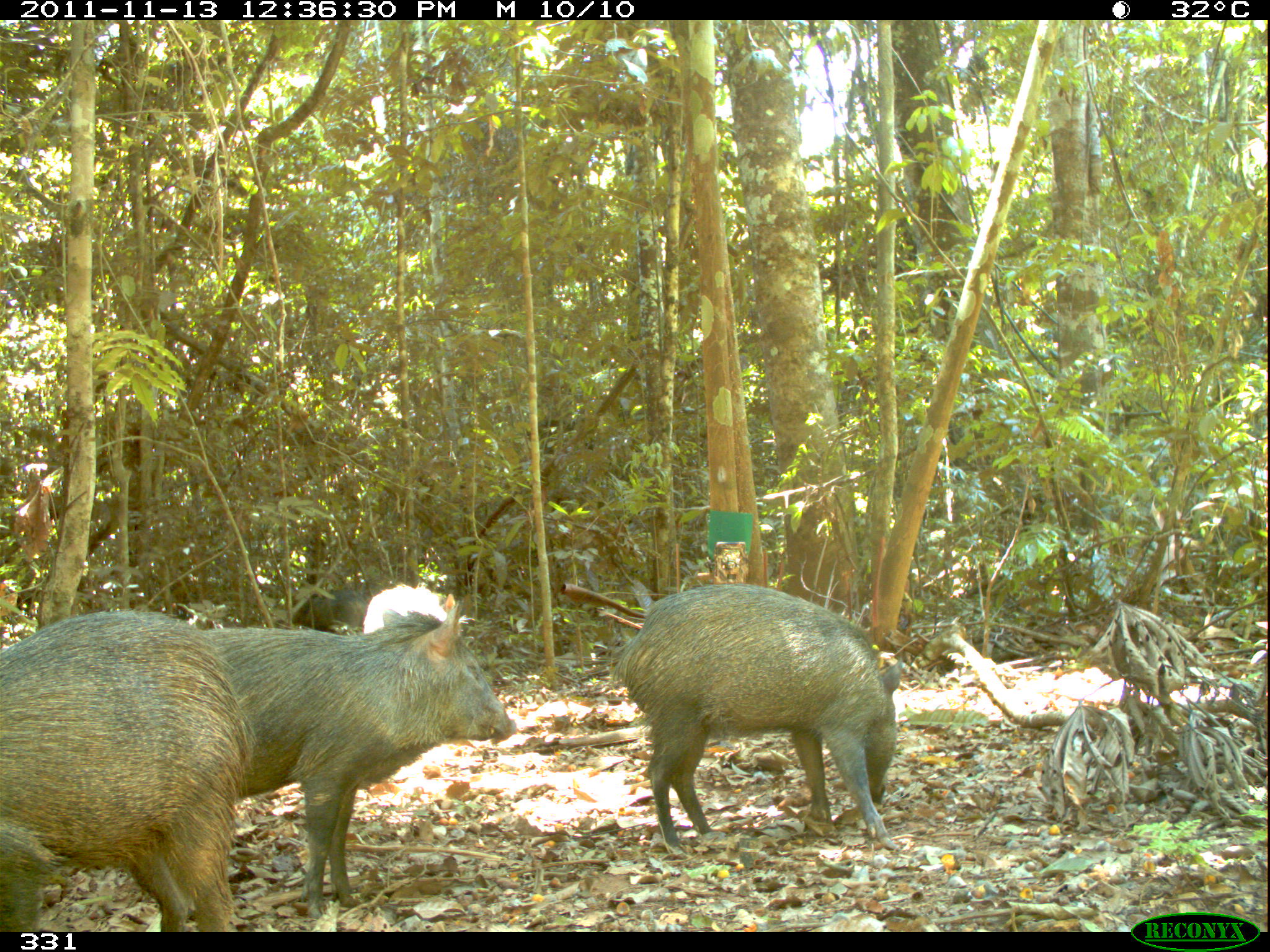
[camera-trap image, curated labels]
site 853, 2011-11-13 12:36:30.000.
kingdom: Animalia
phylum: Chordata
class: Mammalia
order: Artiodactyla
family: Tayassuidae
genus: Pecari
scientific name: Pecari tajacu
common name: collared peccary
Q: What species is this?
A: Pecari tajacu (collared peccary).